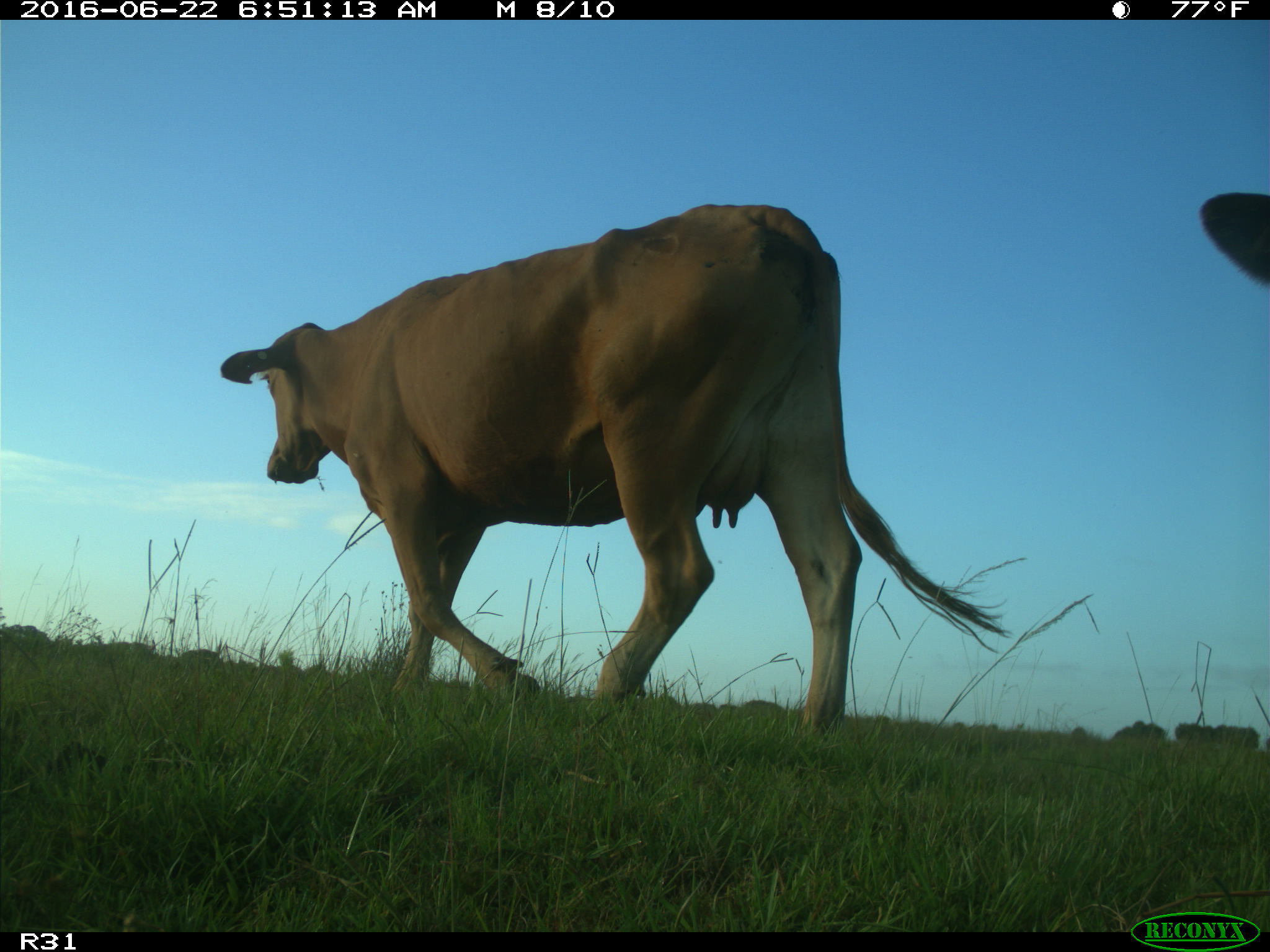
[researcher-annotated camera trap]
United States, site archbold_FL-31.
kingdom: Animalia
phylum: Chordata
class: Mammalia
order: Artiodactyla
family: Bovidae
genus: Bos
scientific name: Bos taurus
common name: domestic cow